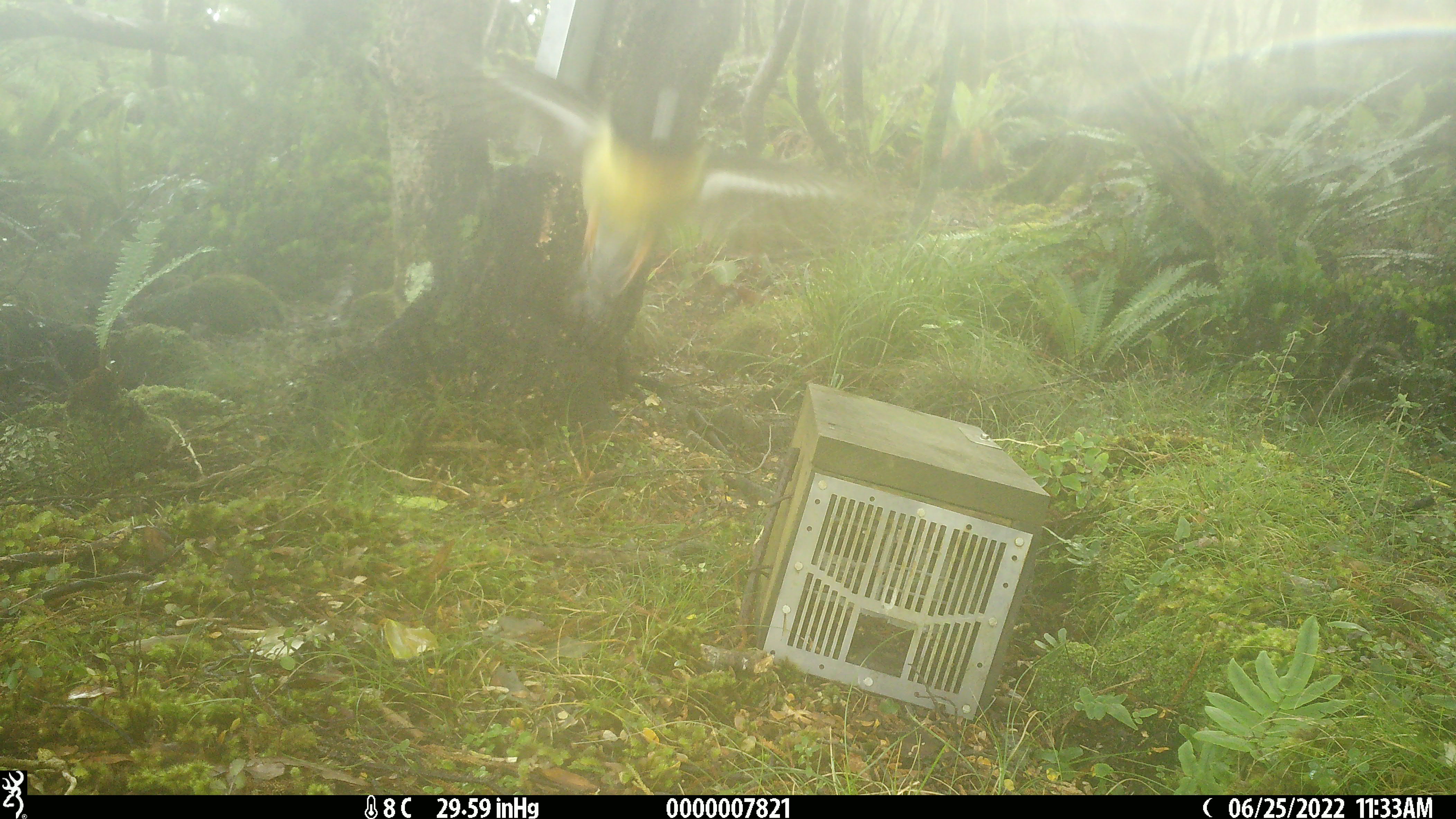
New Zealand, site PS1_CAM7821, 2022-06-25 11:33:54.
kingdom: Animalia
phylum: Chordata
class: Aves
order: Passeriformes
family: Petroicidae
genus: Petroica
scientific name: Petroica macrocephala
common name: tomtit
Tomtit (Petroica macrocephala).